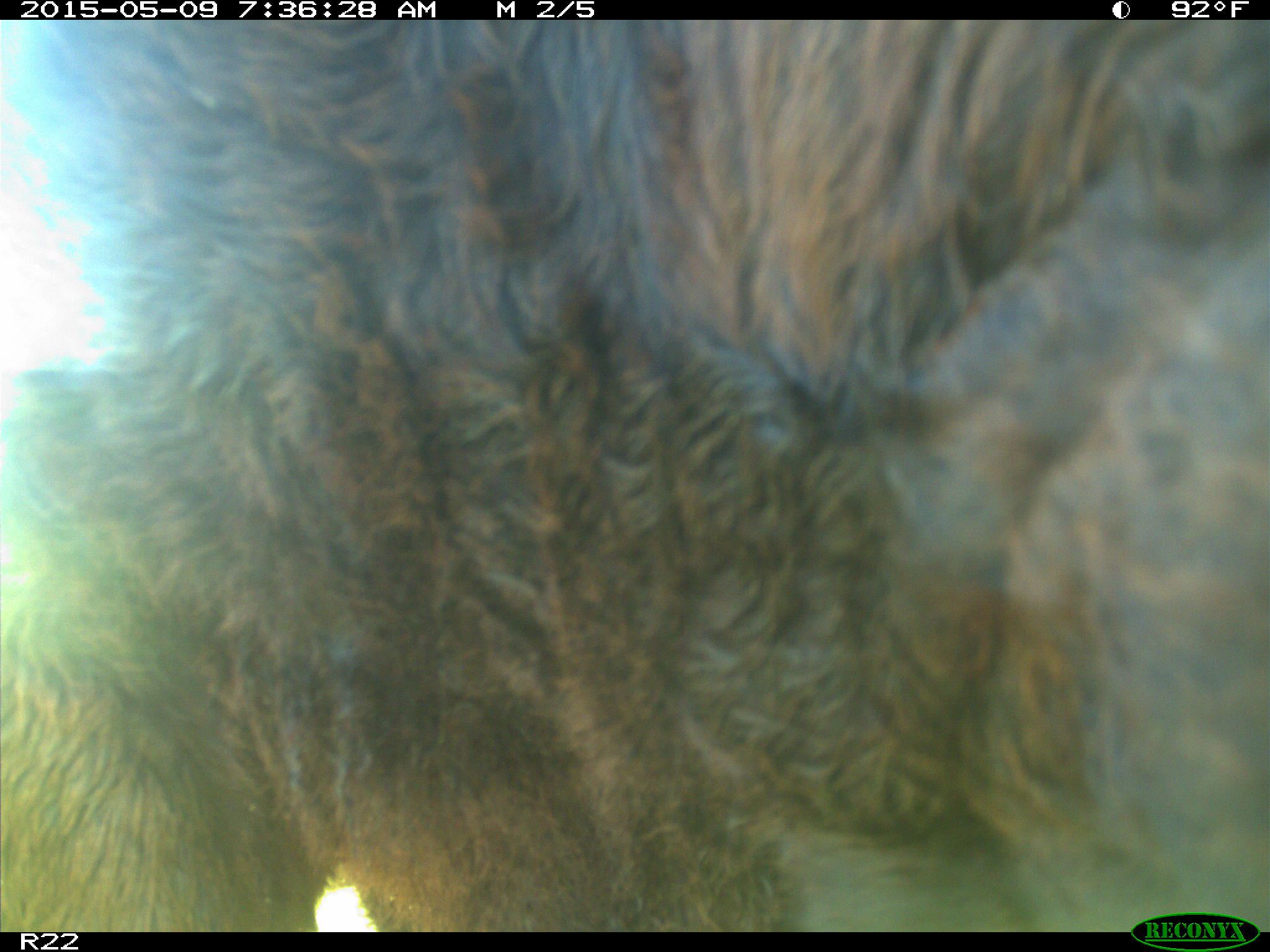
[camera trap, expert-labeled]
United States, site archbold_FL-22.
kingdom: Animalia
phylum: Chordata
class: Mammalia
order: Artiodactyla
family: Bovidae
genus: Bos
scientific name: Bos taurus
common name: domestic cow